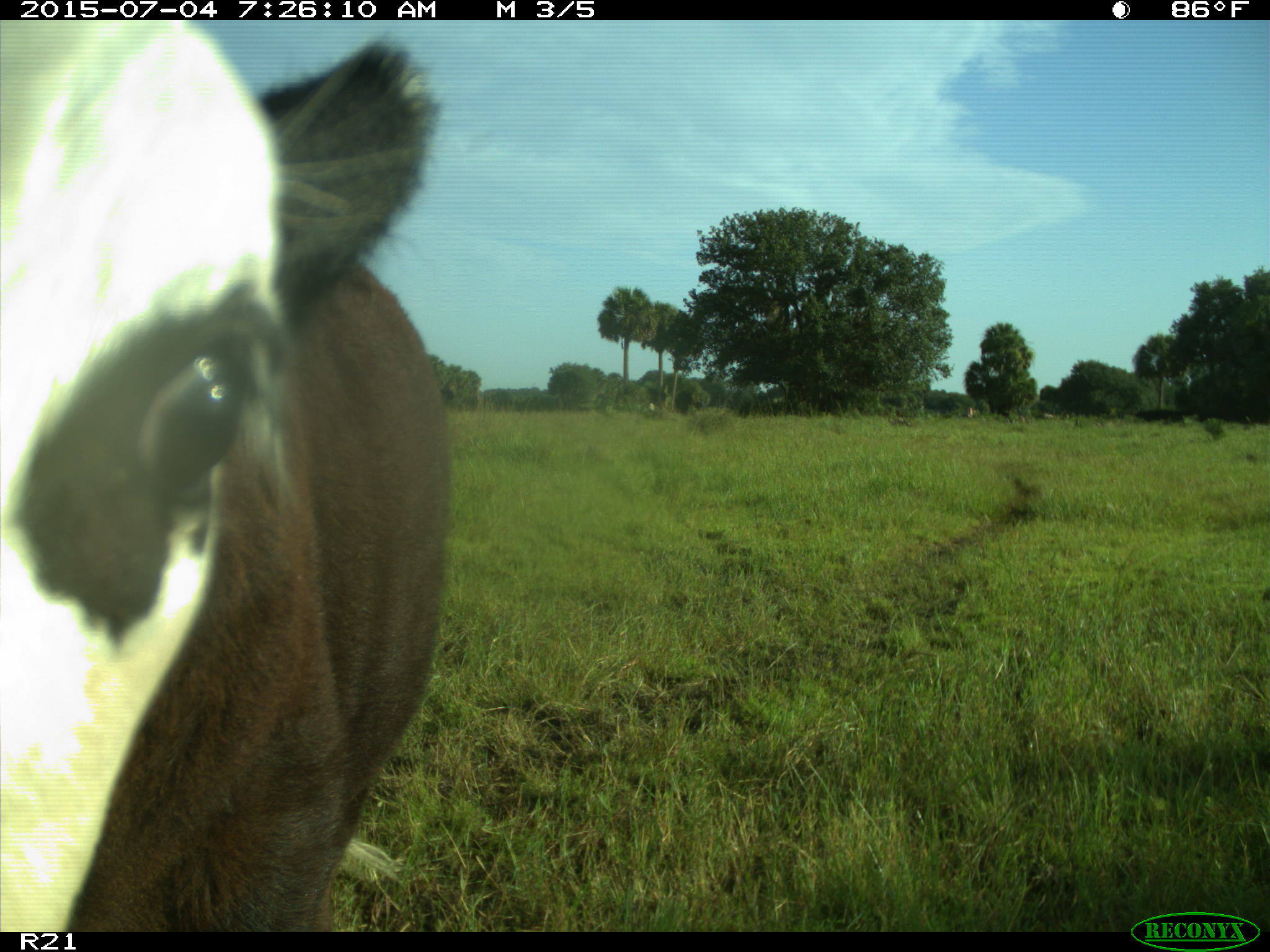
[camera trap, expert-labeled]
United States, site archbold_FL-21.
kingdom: Animalia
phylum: Chordata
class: Mammalia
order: Artiodactyla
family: Bovidae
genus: Bos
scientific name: Bos taurus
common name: domestic cow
Bos taurus (domestic cow).